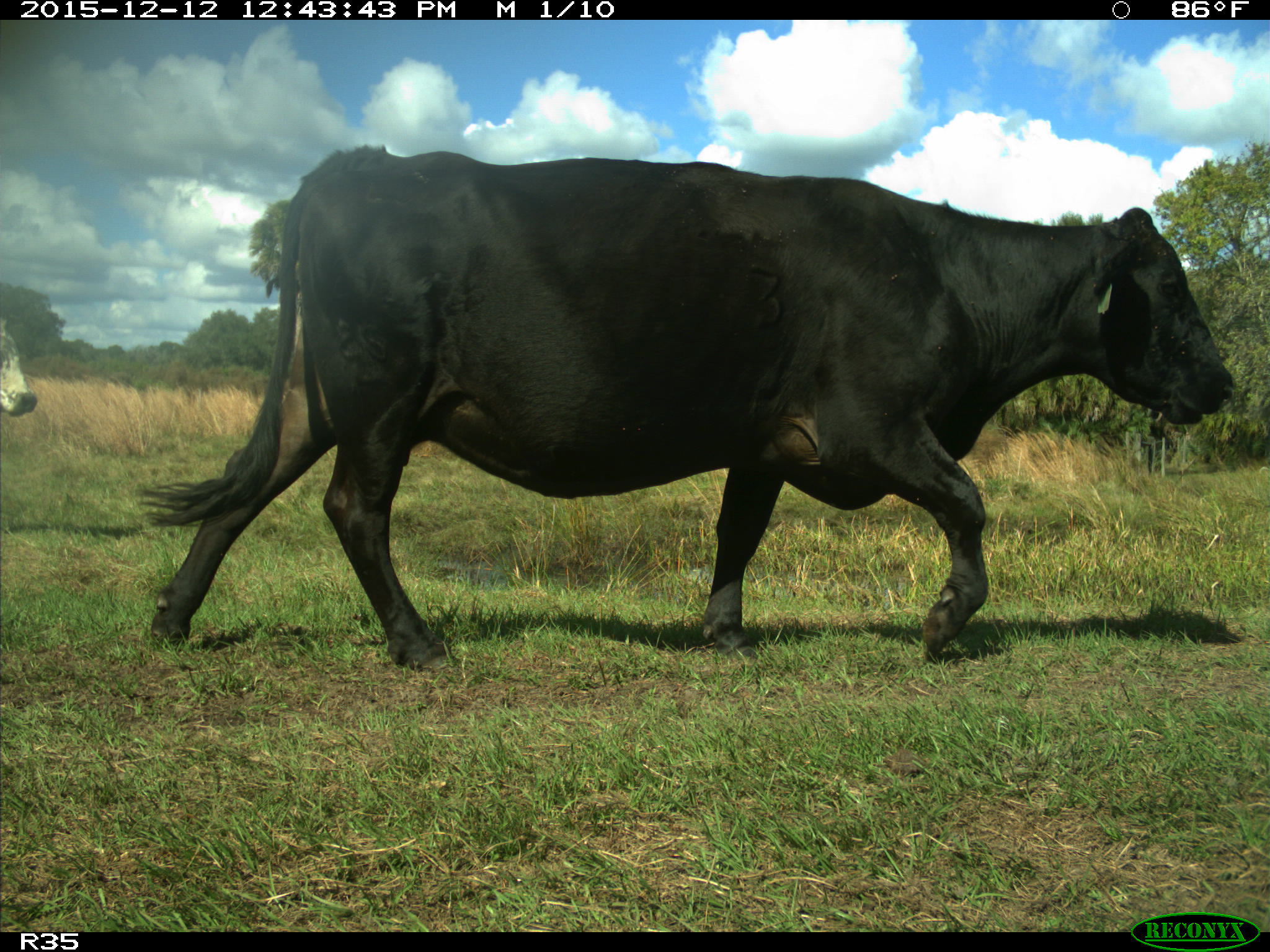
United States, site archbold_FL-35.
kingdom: Animalia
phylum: Chordata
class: Mammalia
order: Artiodactyla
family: Bovidae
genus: Bos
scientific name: Bos taurus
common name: domestic cow